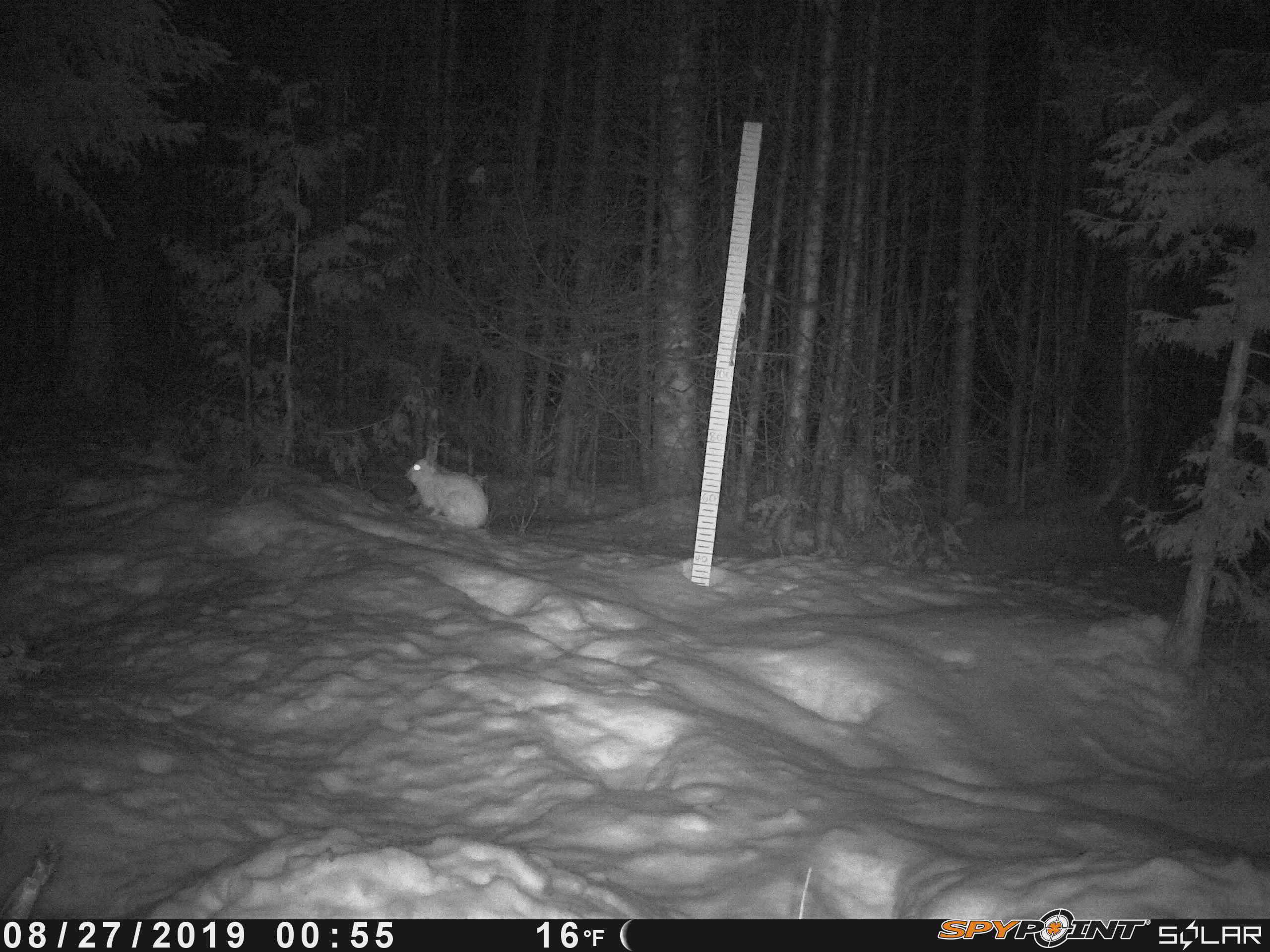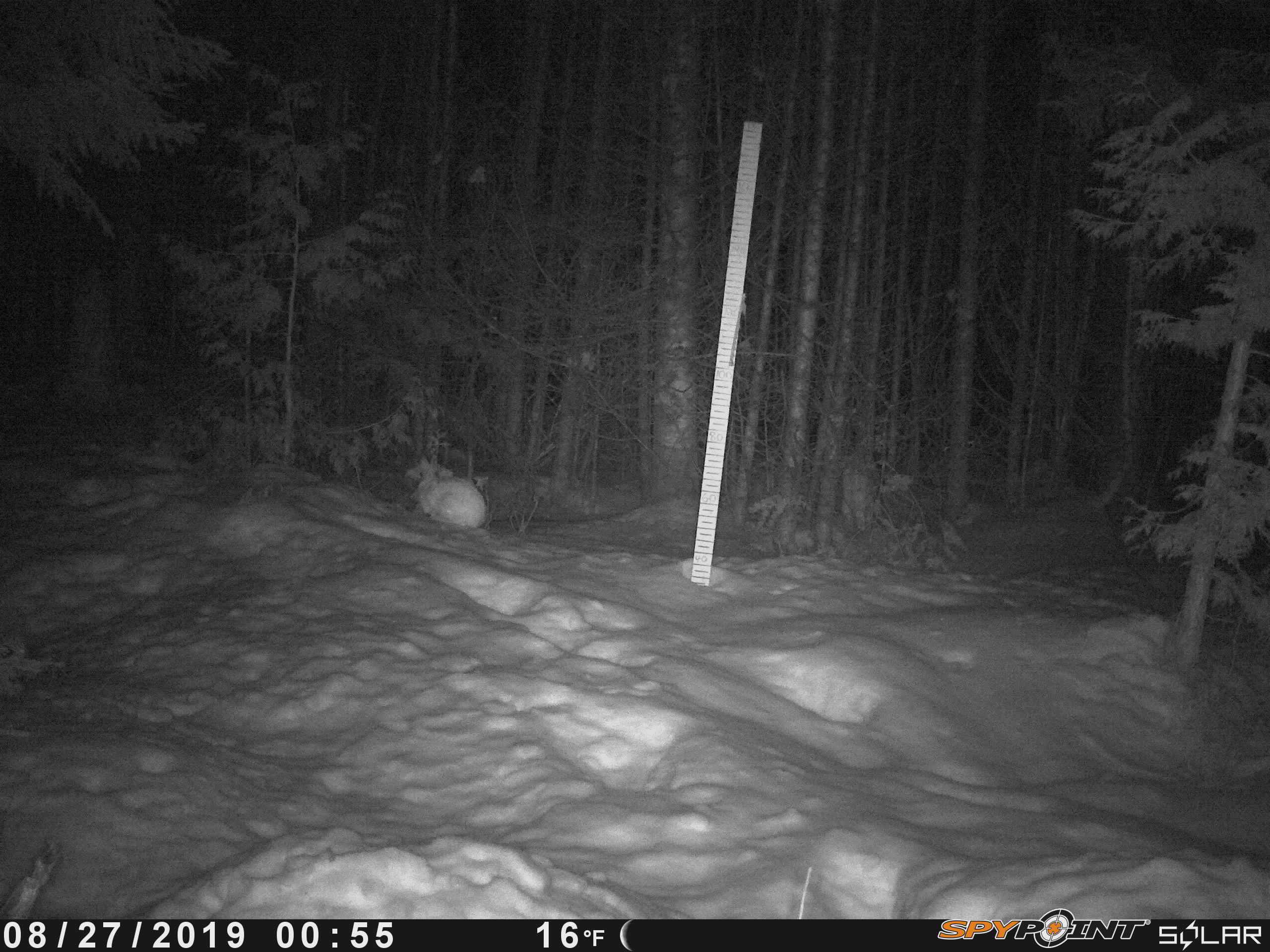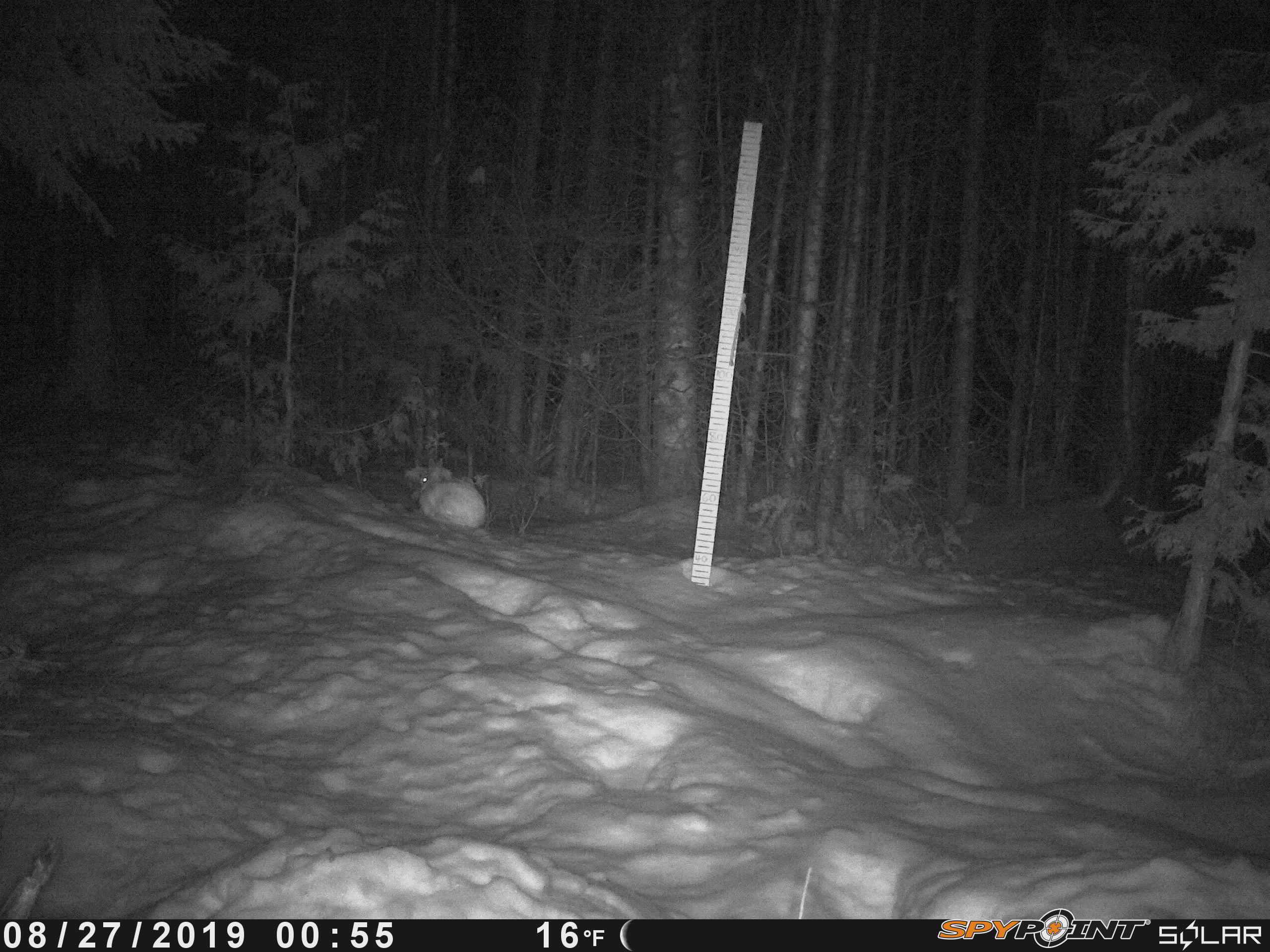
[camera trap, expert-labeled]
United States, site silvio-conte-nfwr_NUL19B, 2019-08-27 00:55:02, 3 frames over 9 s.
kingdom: Animalia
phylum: Chordata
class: Mammalia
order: Lagomorpha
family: Leporidae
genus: Lepus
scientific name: Lepus americanus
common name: snowshoe hare